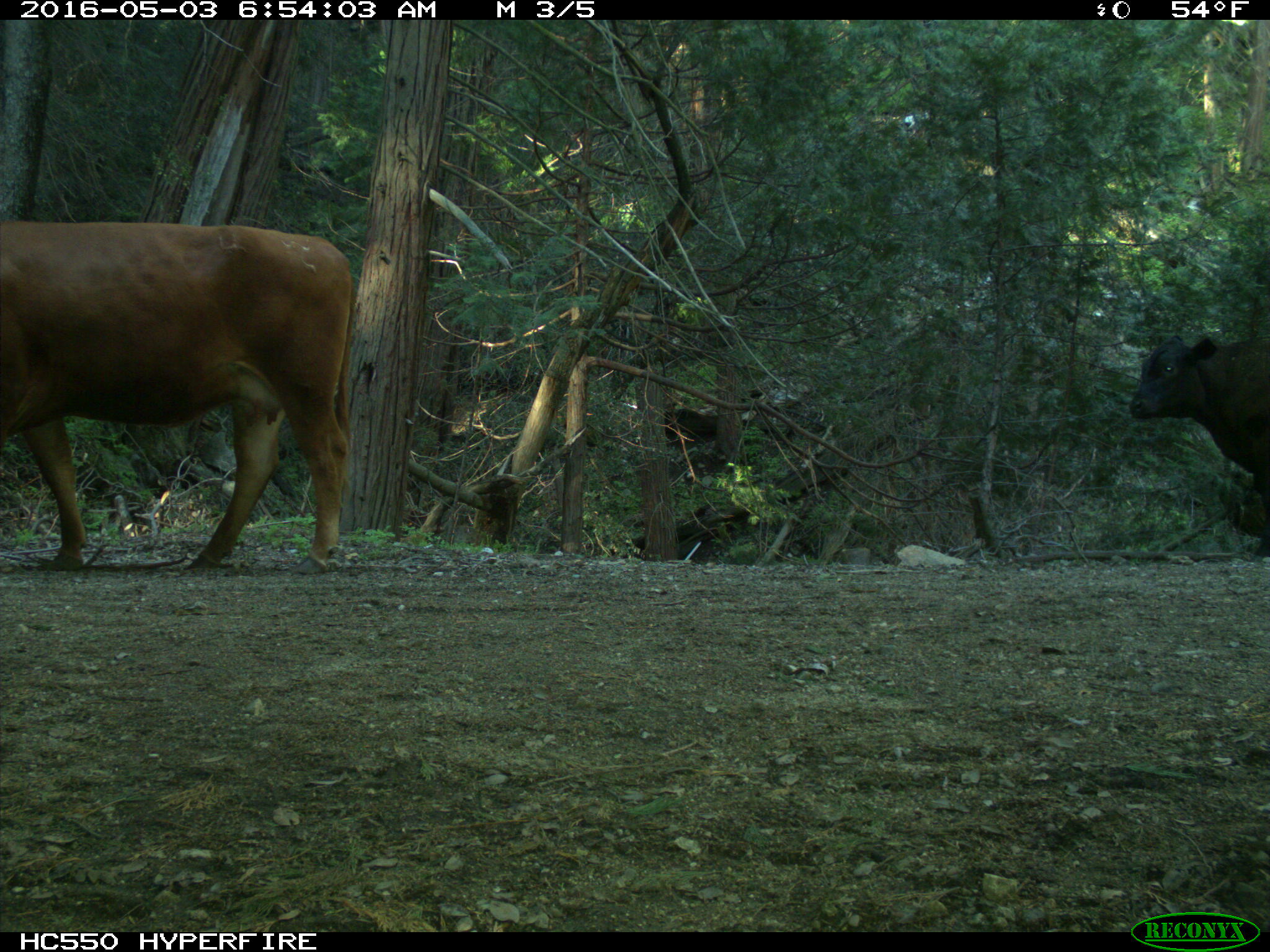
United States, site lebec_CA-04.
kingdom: Animalia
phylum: Chordata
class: Mammalia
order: Artiodactyla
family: Bovidae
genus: Bos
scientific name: Bos taurus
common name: domestic cow